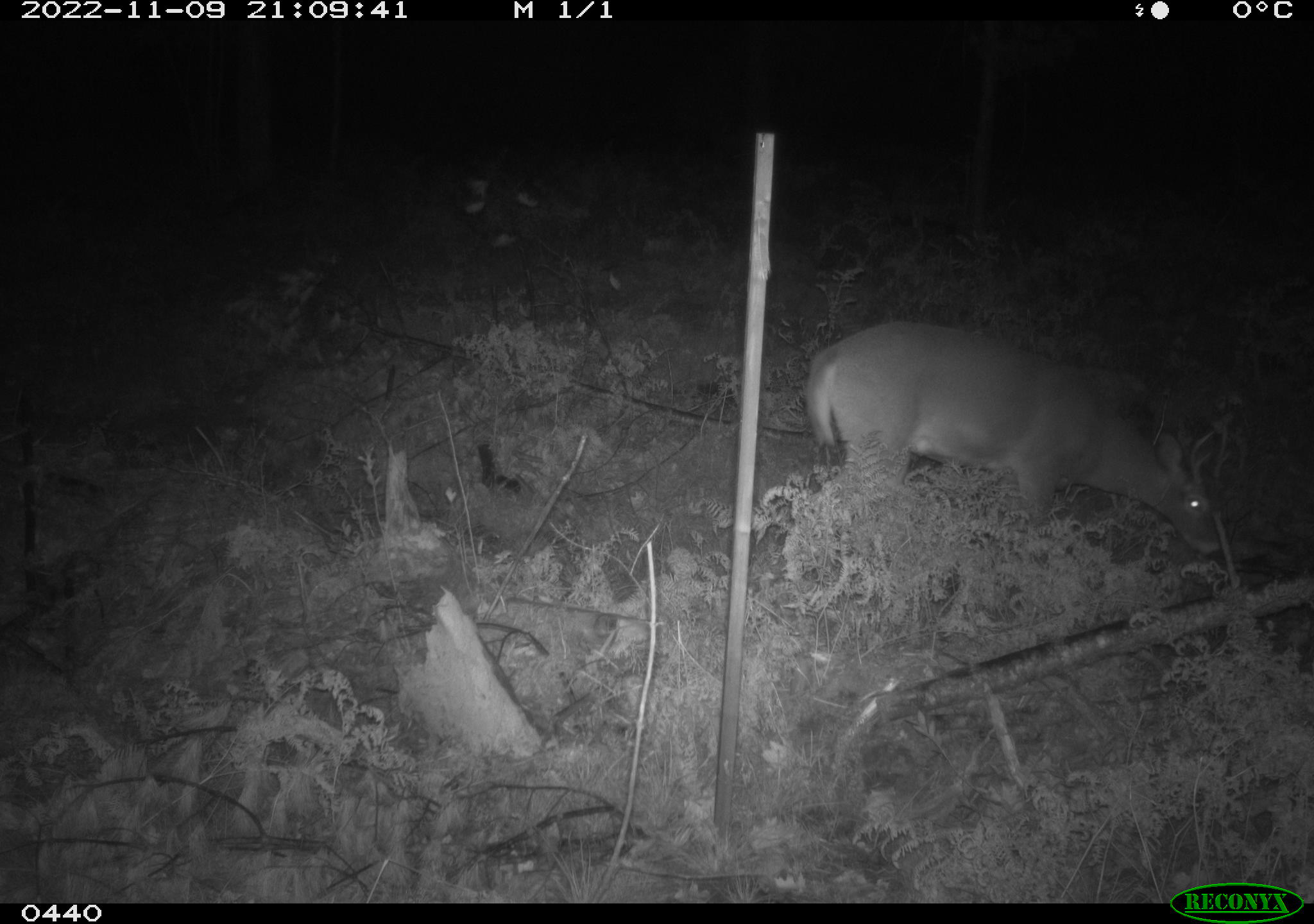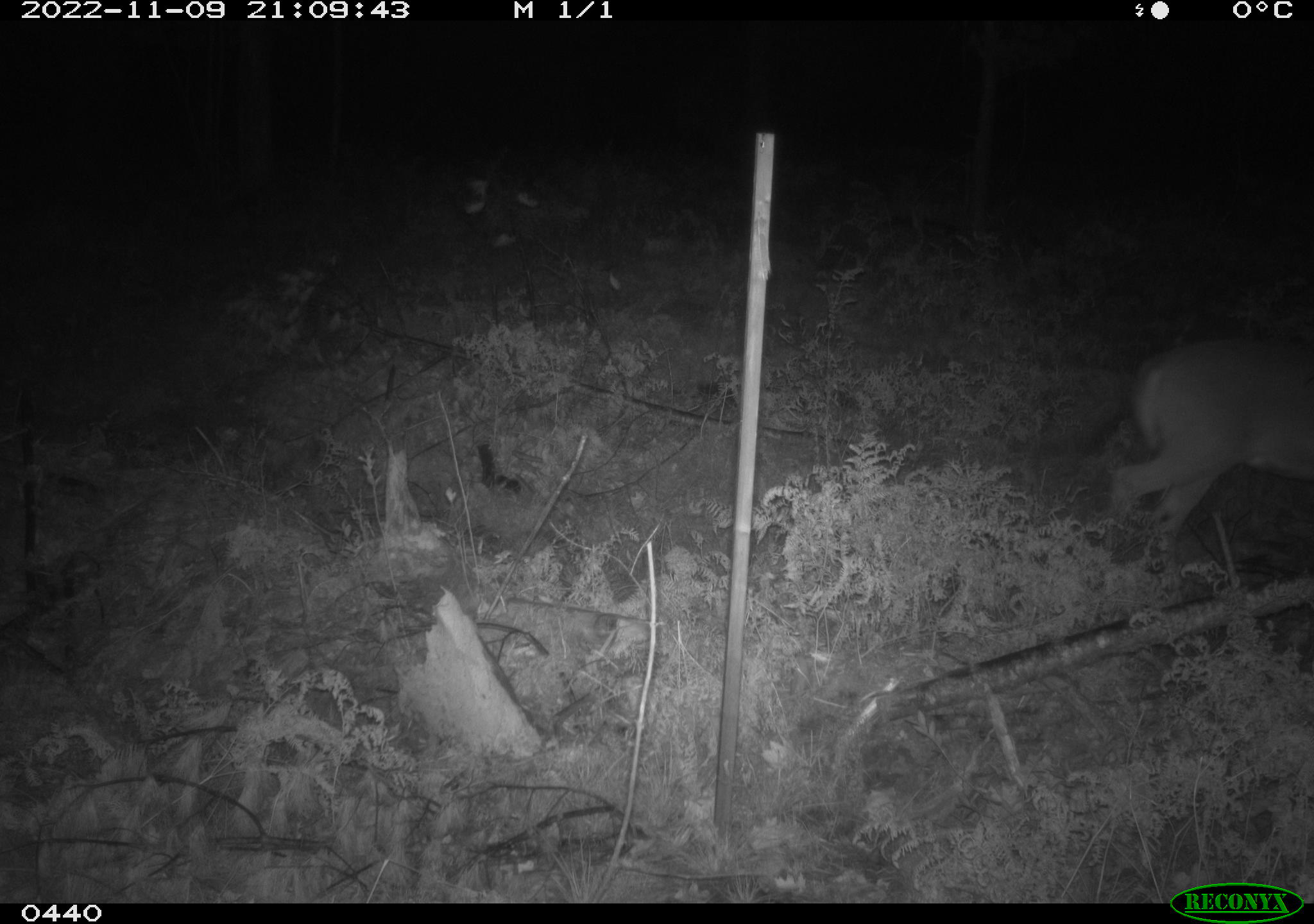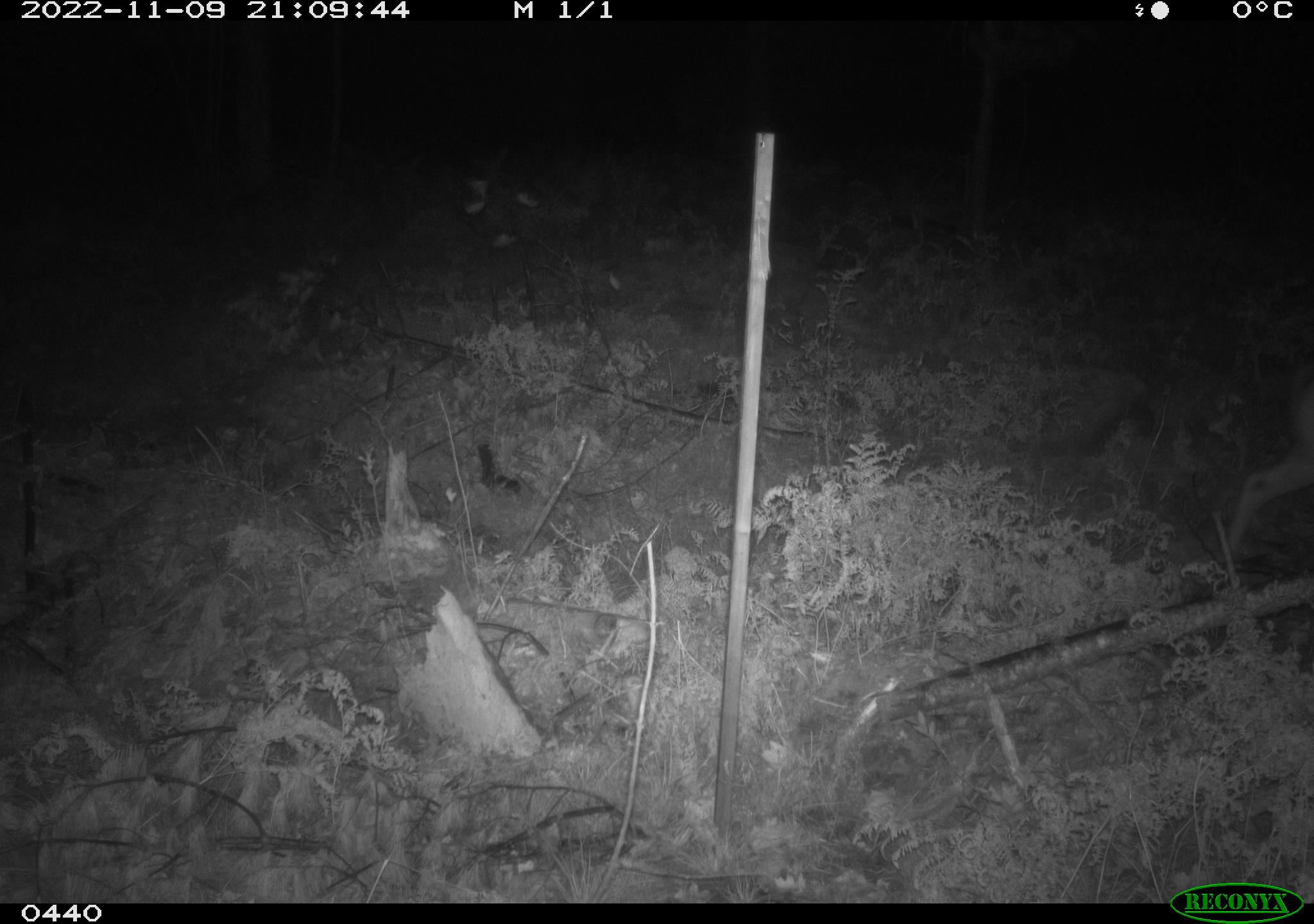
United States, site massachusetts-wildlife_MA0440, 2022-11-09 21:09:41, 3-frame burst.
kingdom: Animalia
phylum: Chordata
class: Mammalia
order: Artiodactyla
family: Cervidae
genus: Odocoileus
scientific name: Odocoileus virginianus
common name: white-tailed deer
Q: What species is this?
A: White-tailed deer (Odocoileus virginianus).